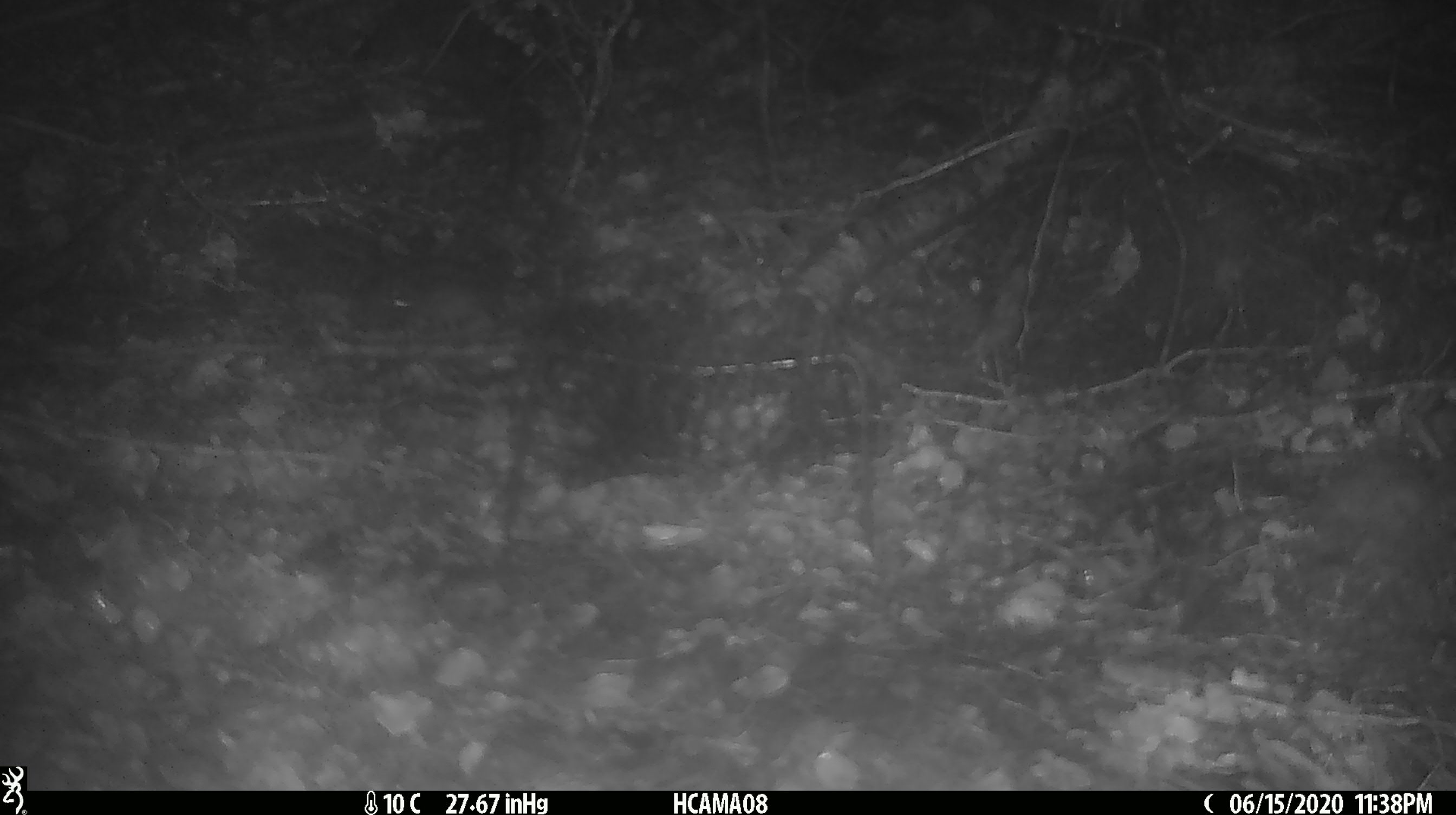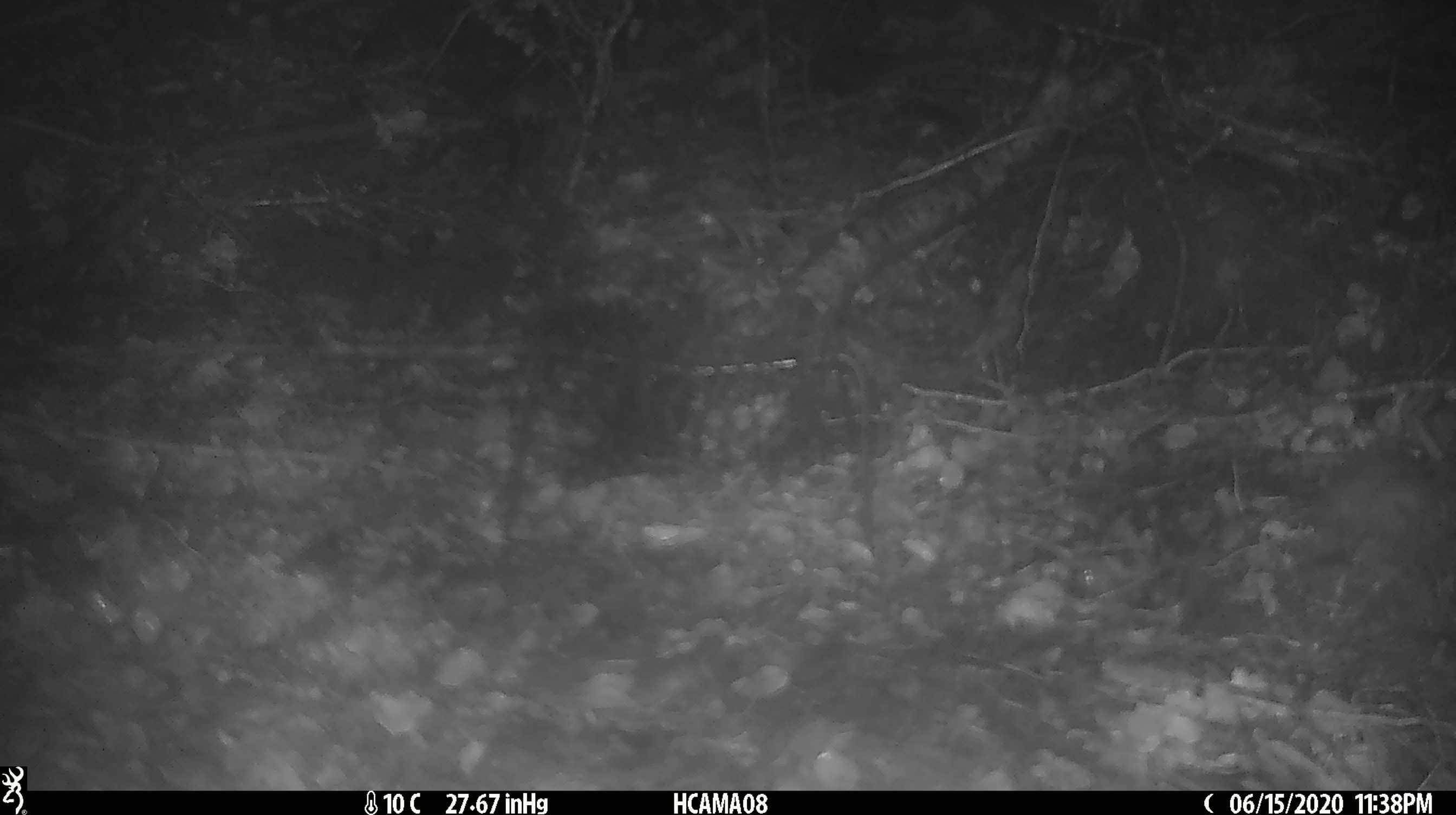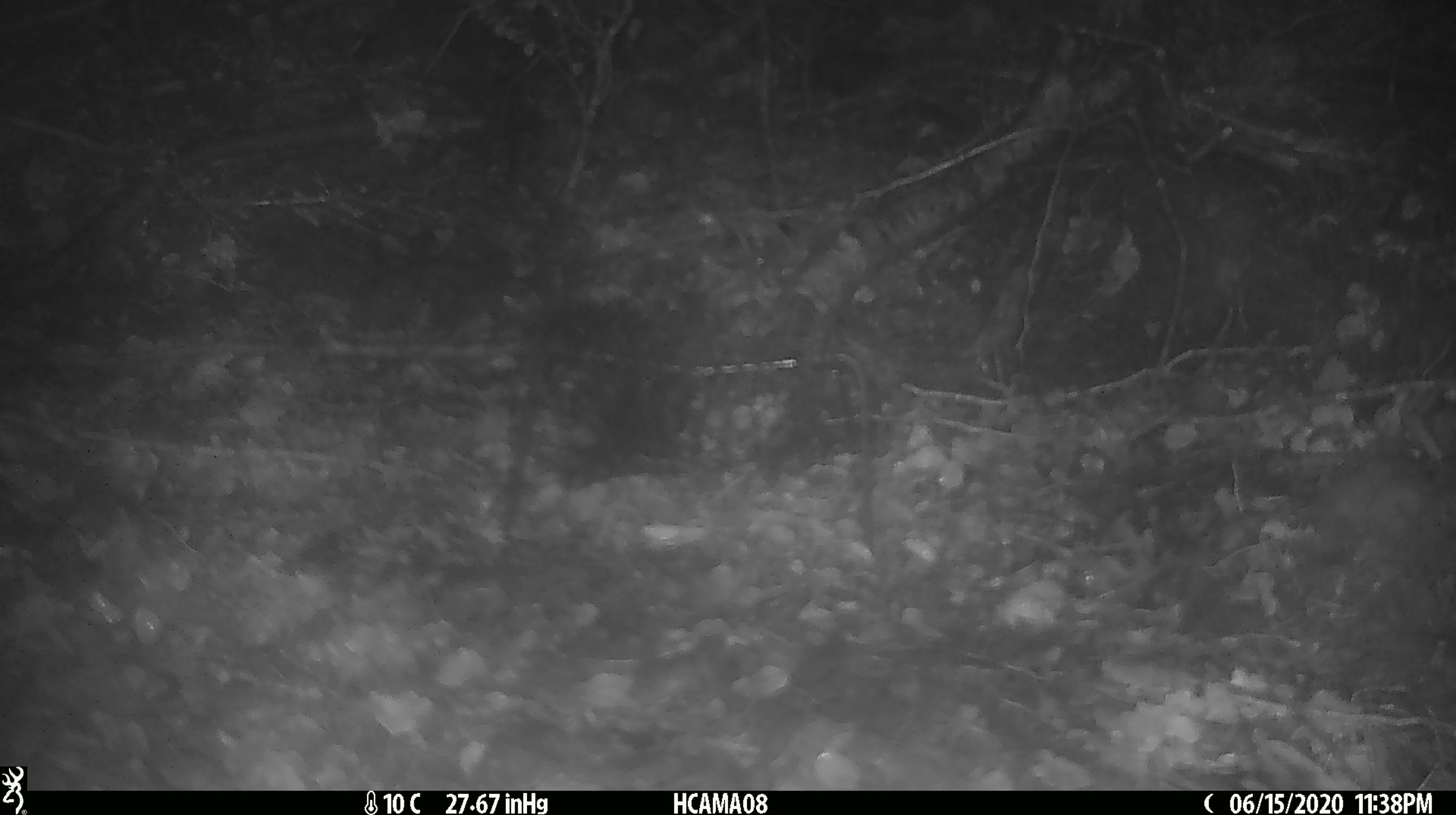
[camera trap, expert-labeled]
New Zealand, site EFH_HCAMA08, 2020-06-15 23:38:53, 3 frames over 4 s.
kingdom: Animalia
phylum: Chordata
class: Mammalia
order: Rodentia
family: Muridae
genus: Mus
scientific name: Mus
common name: mouse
Mouse (Mus).